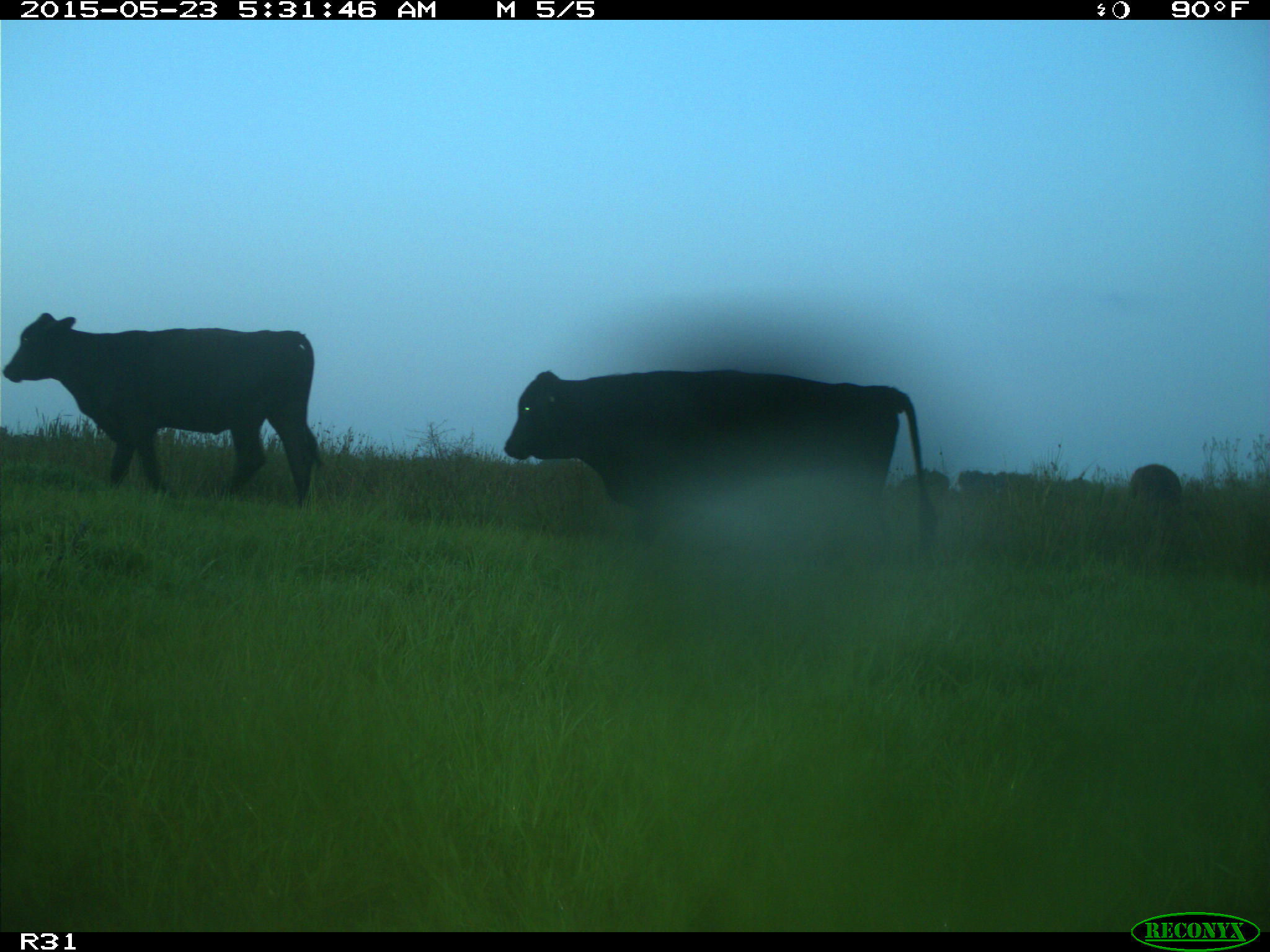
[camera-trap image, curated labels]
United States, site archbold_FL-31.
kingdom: Animalia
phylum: Chordata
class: Mammalia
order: Artiodactyla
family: Bovidae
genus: Bos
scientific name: Bos taurus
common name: domestic cow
Bos taurus (domestic cow).